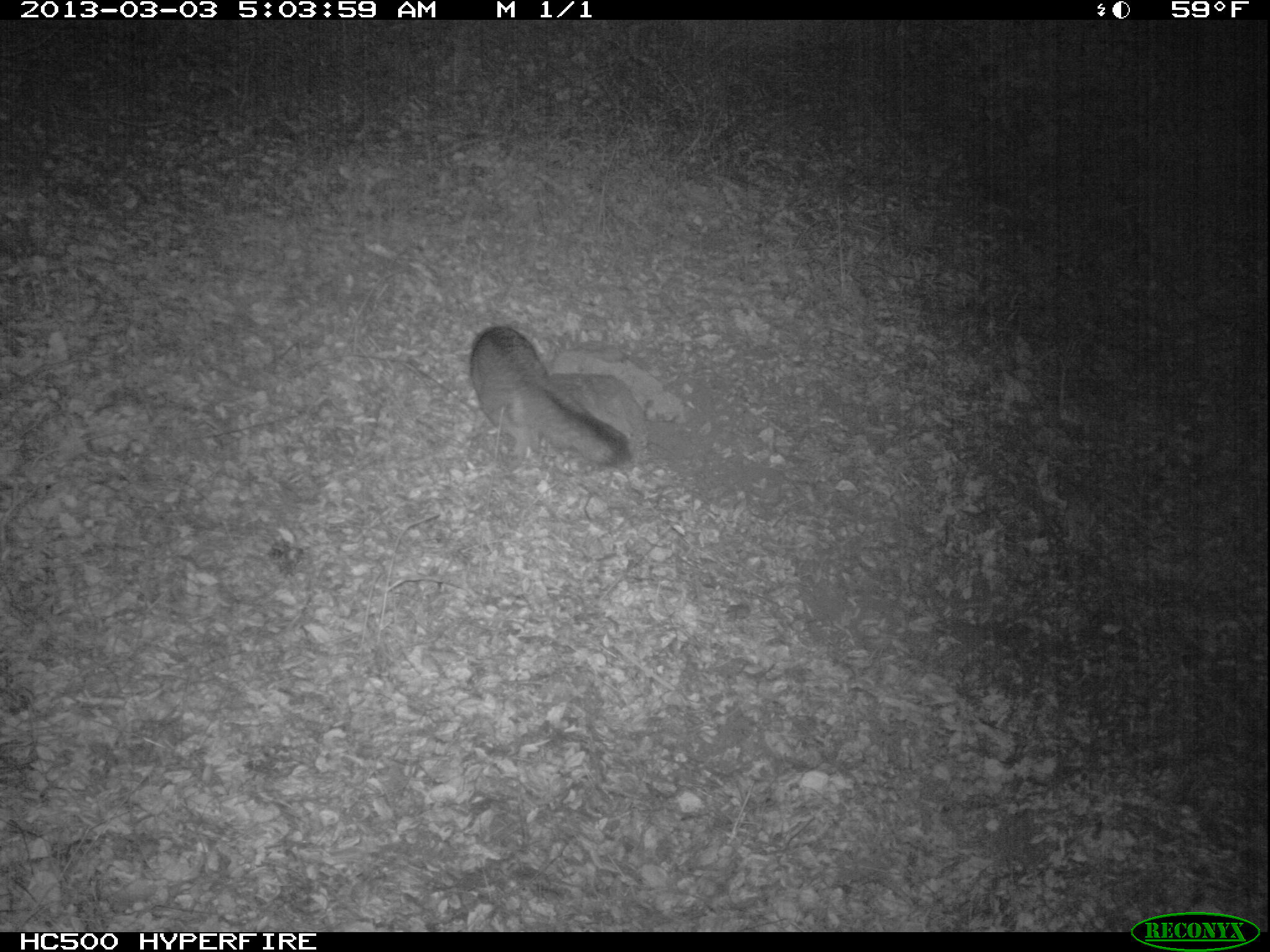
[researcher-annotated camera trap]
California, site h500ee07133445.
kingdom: Animalia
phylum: Chordata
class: Mammalia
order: Carnivora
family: Canidae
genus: Urocyon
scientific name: Urocyon littoralis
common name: island fox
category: fox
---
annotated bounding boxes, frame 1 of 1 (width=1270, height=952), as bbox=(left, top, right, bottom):
fox: bbox=(469, 323, 632, 467)